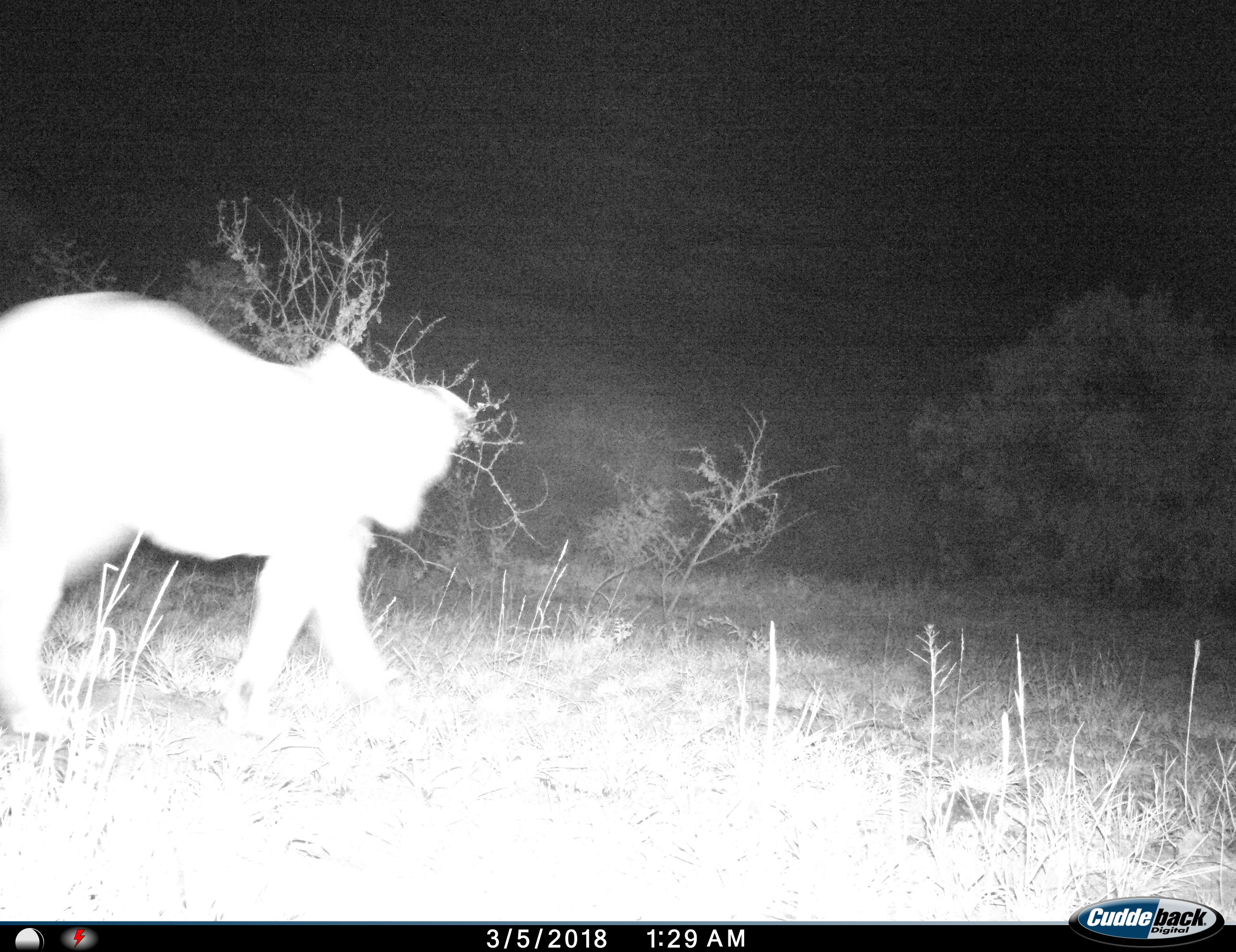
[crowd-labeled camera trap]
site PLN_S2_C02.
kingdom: Animalia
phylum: Chordata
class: Mammalia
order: Carnivora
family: Felidae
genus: Panthera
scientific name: Panthera leo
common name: lion female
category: lionfemale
Lionfemale (lion female) (Panthera leo), count 1. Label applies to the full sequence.